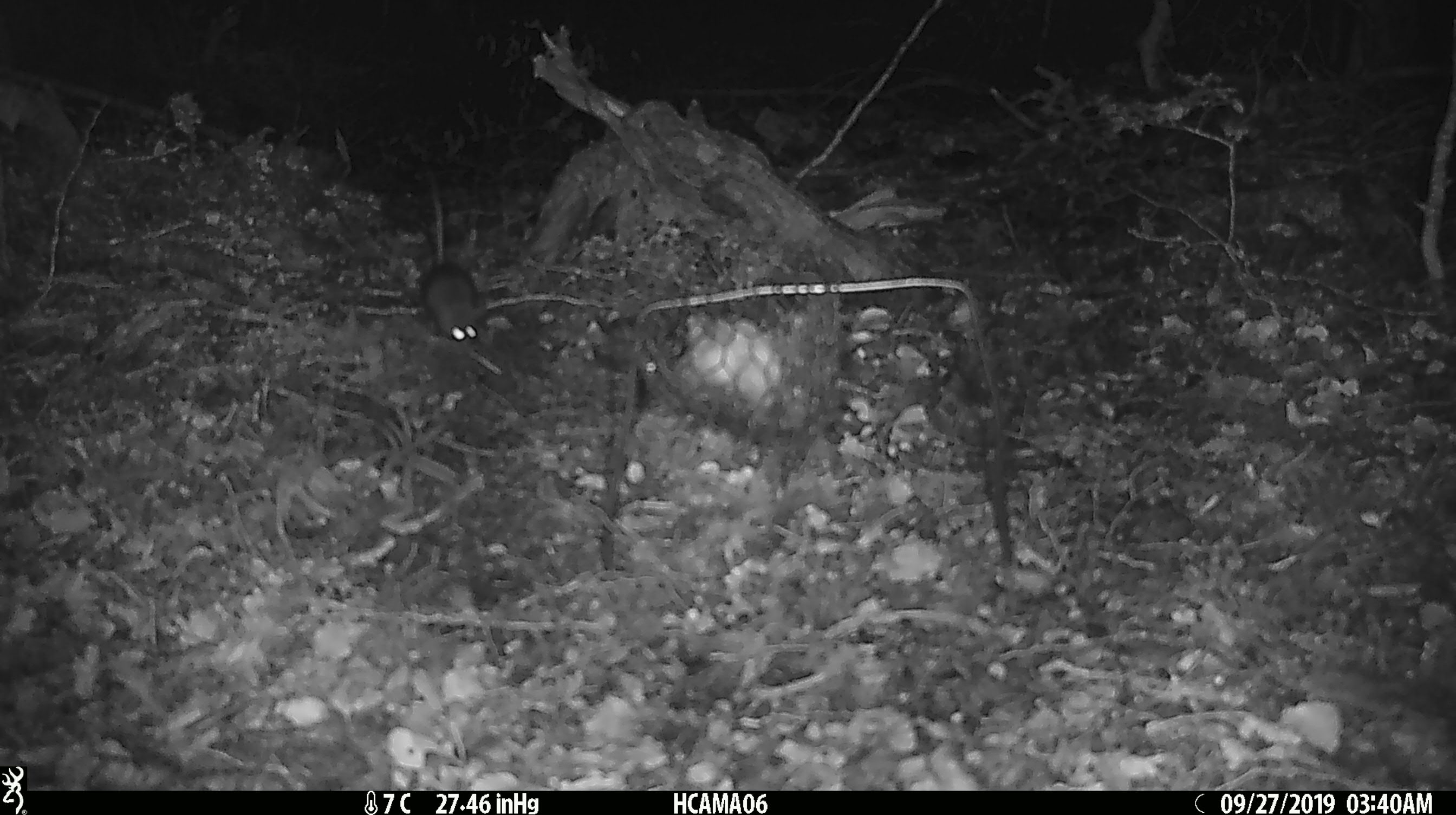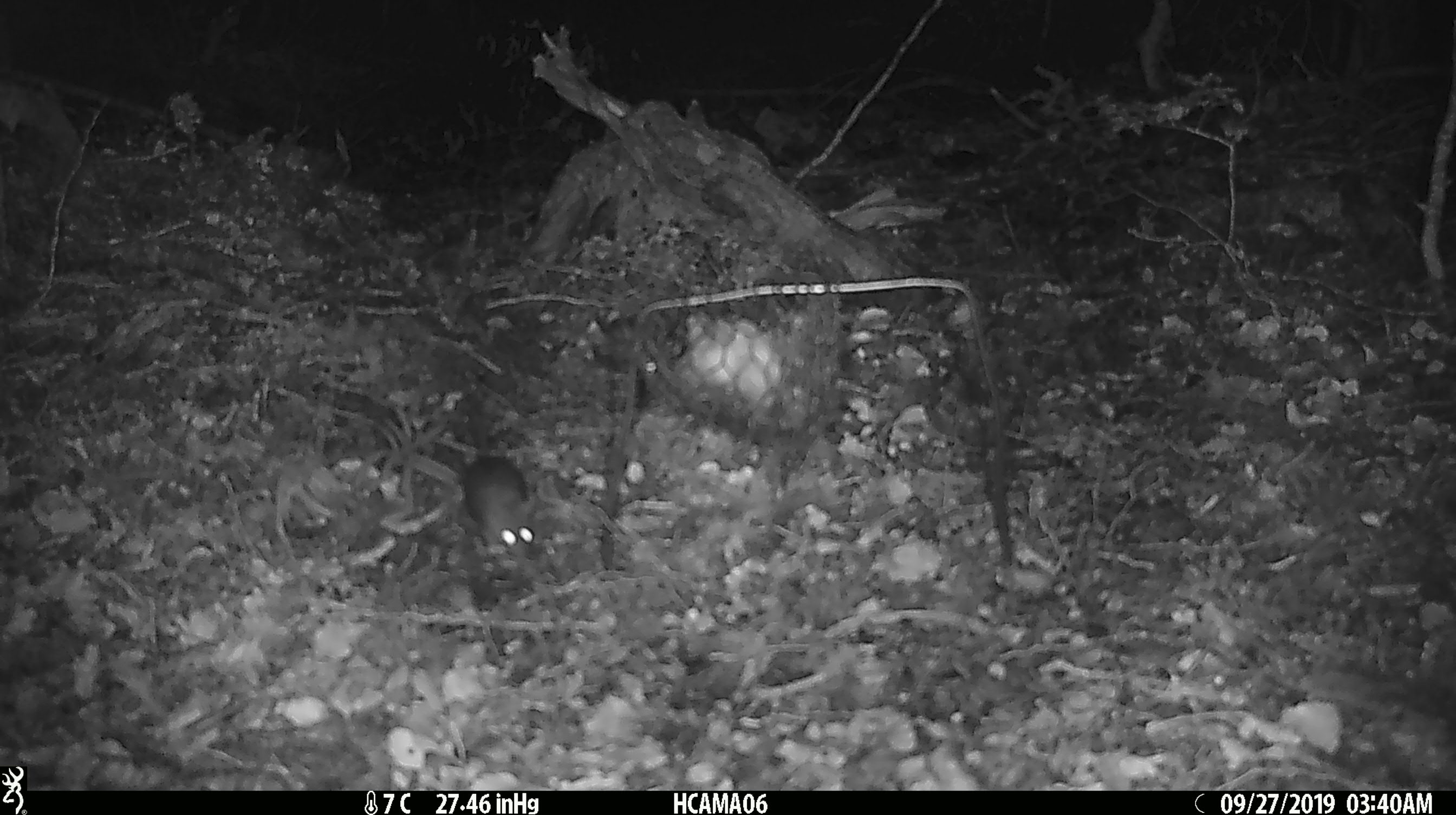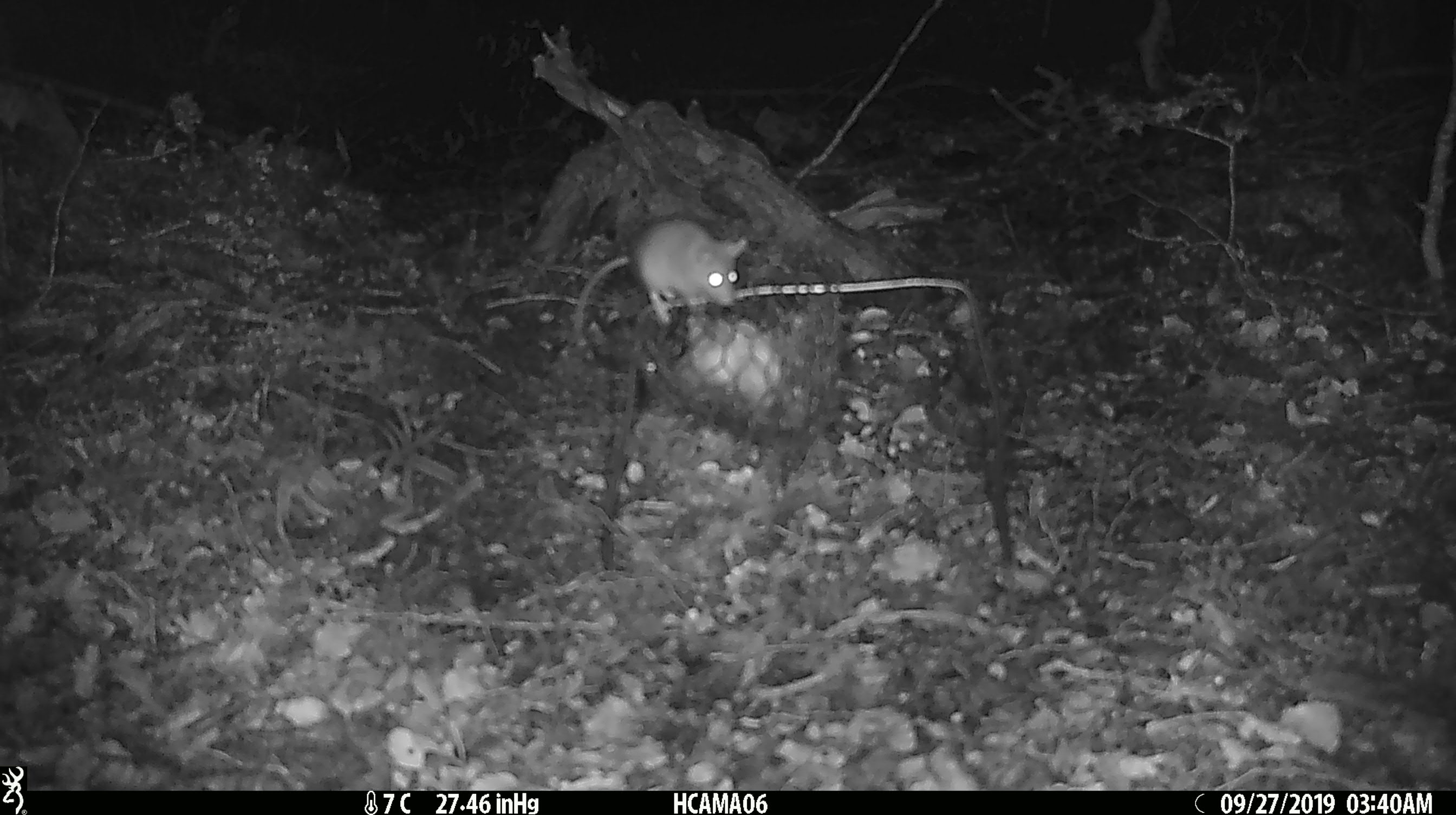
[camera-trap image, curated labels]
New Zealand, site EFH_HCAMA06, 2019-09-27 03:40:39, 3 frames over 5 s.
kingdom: Animalia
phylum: Chordata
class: Mammalia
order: Rodentia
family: Muridae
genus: Mus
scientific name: Mus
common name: mouse